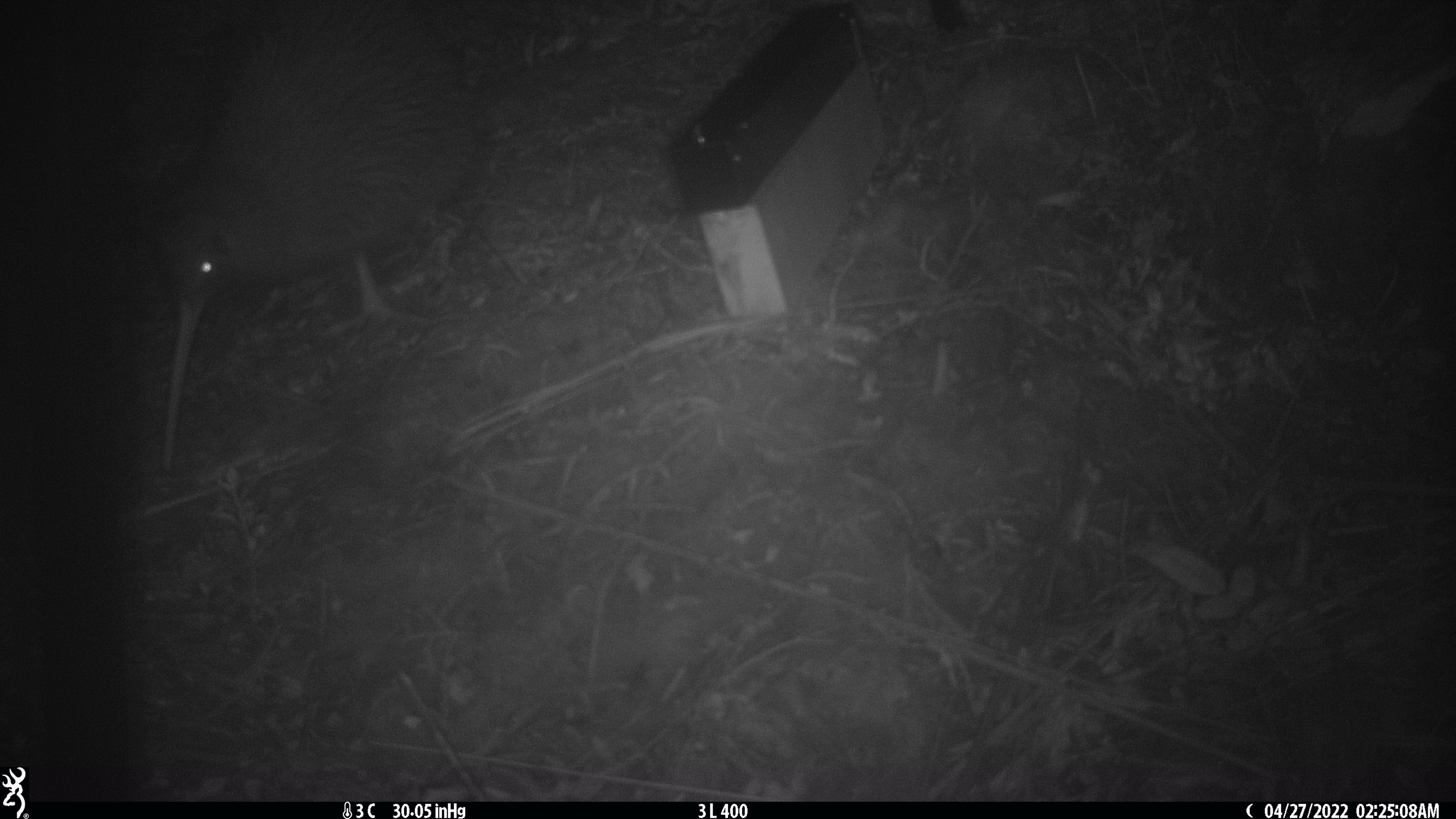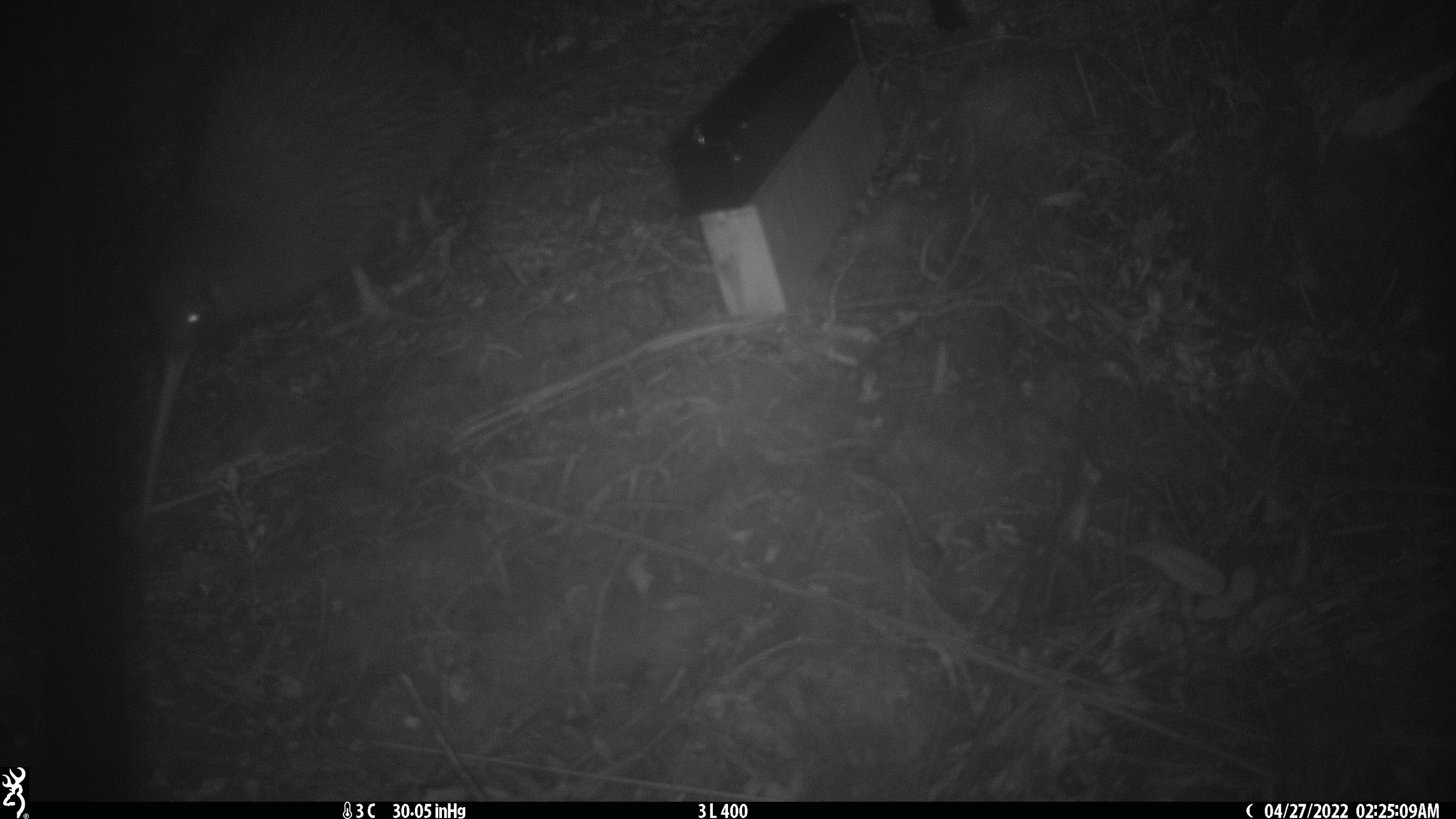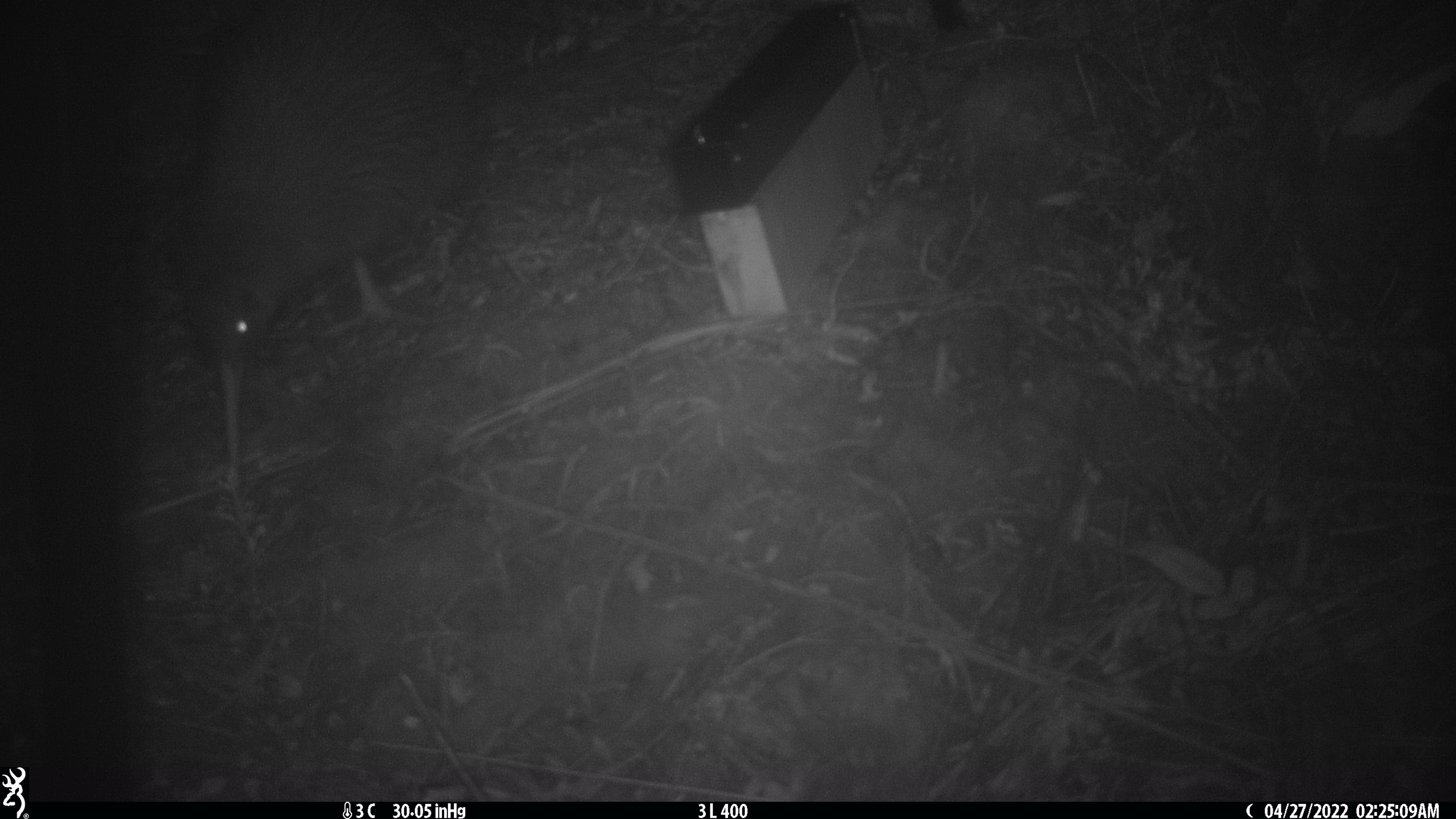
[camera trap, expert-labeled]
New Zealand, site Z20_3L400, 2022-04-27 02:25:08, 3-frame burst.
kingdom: Animalia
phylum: Chordata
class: Aves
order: Apterygiformes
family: Apterygidae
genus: Apteryx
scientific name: Apteryx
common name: kiwi